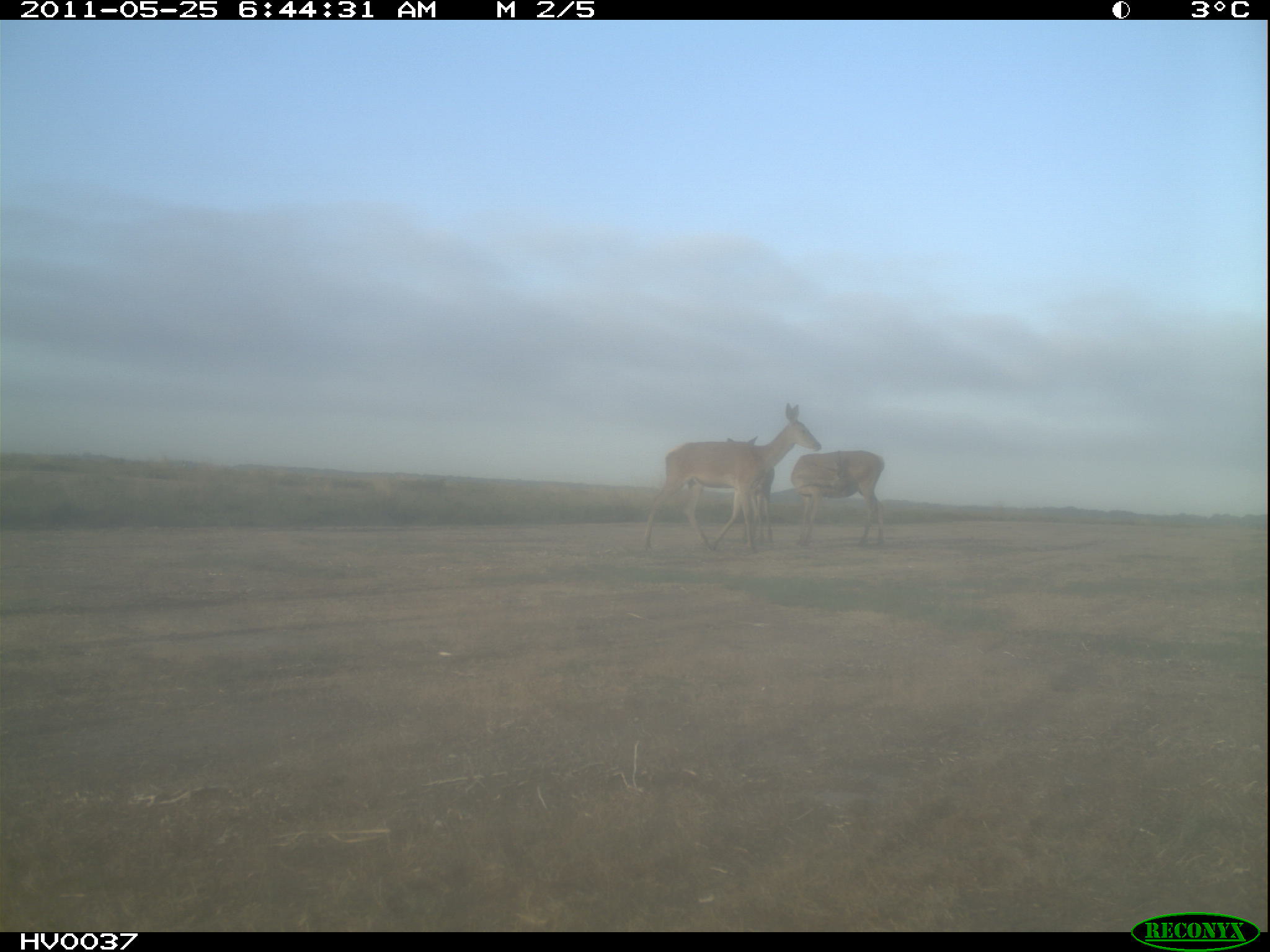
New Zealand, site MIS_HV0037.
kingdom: Animalia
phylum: Chordata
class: Mammalia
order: Artiodactyla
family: Cervidae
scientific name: Cervidae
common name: deer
Deer (Cervidae).